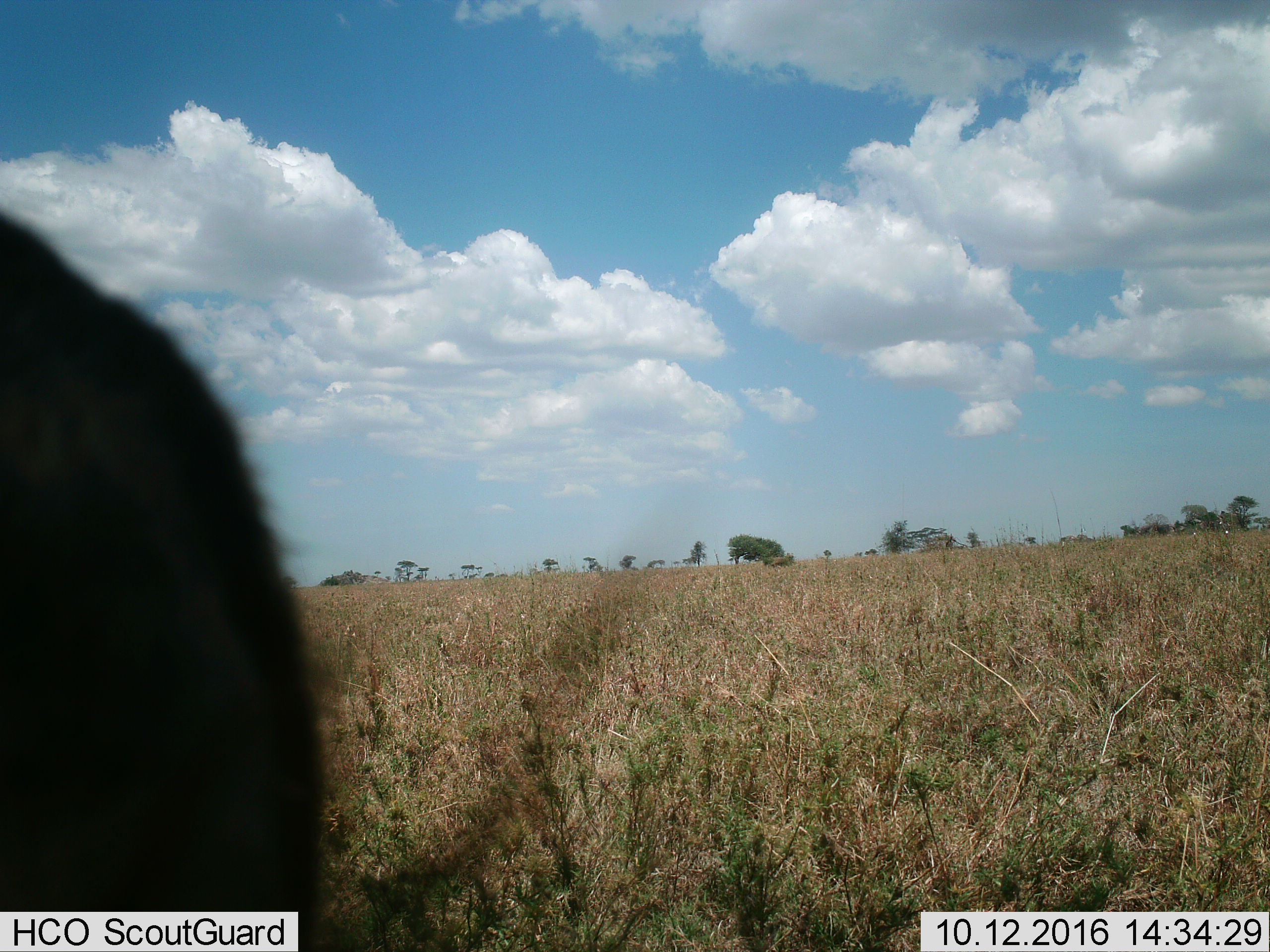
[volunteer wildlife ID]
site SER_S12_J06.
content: unidentified animal